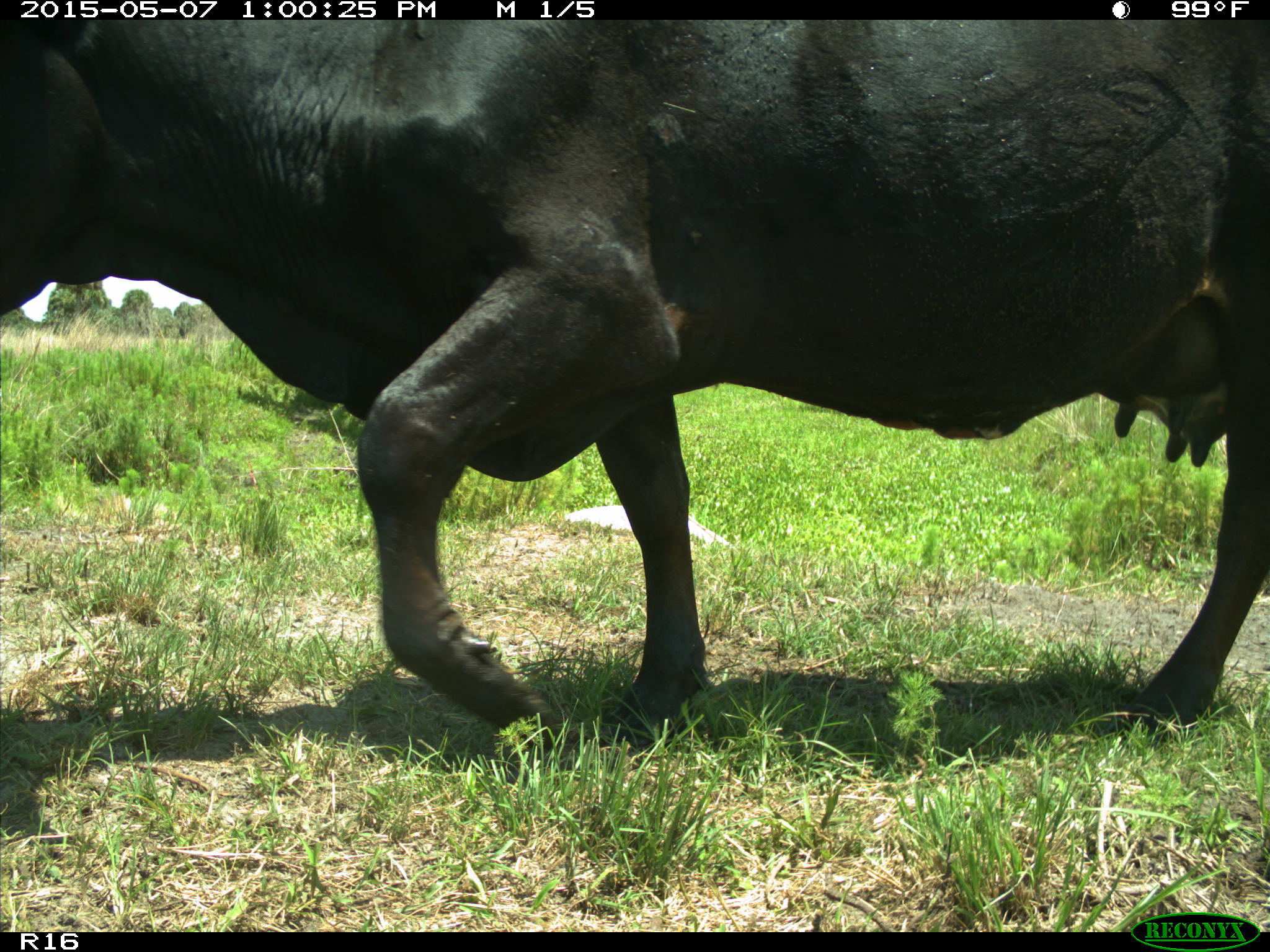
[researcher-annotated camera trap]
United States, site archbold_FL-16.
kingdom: Animalia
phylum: Chordata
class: Mammalia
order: Artiodactyla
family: Bovidae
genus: Bos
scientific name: Bos taurus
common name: domestic cow